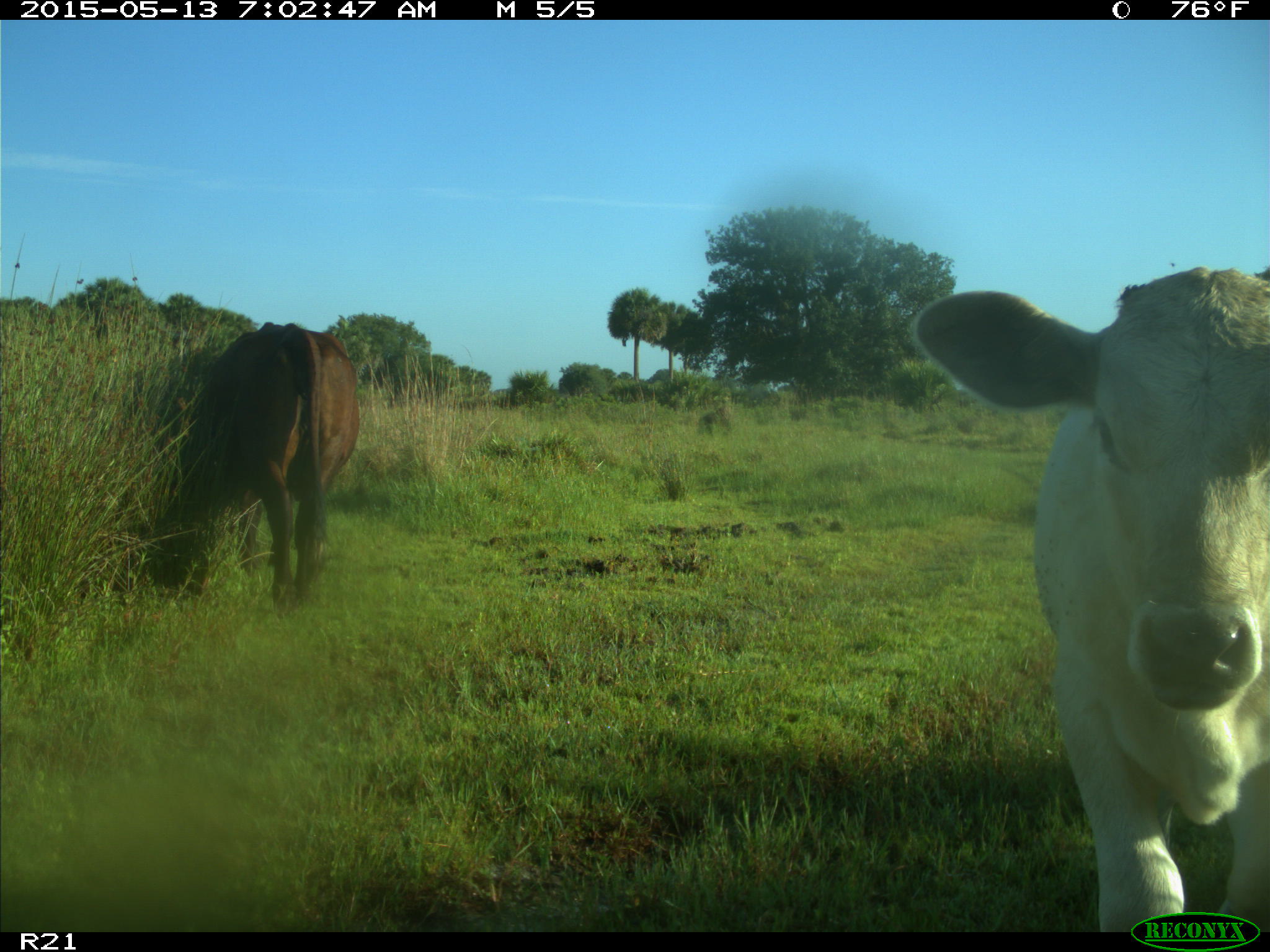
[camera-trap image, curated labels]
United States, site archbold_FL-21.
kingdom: Animalia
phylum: Chordata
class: Mammalia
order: Artiodactyla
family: Bovidae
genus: Bos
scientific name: Bos taurus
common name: domestic cow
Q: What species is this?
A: Bos taurus (domestic cow).